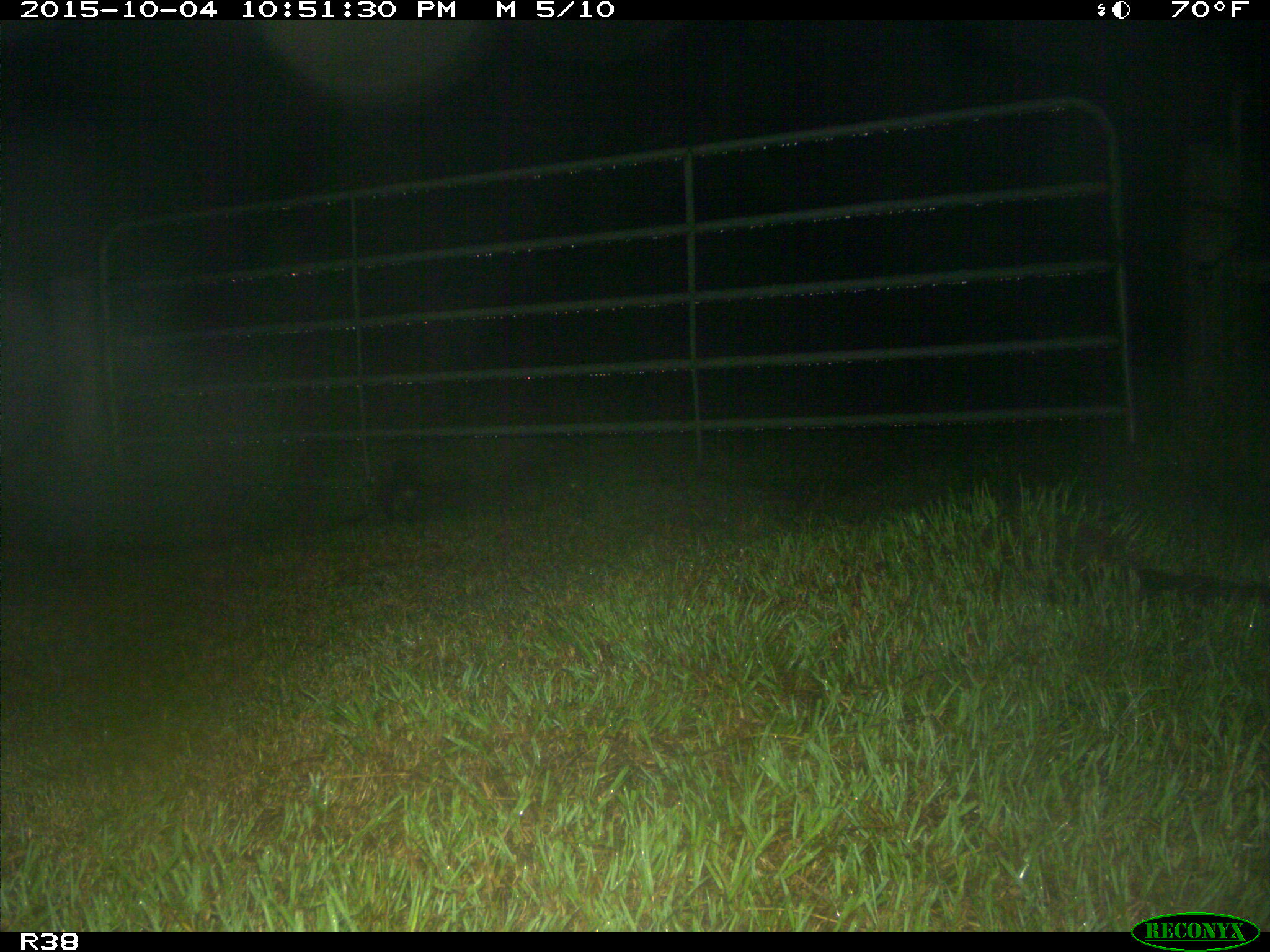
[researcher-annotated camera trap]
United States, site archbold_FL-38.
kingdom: Animalia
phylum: Chordata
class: Mammalia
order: Carnivora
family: Procyonidae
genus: Procyon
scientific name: Procyon lotor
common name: common raccoon